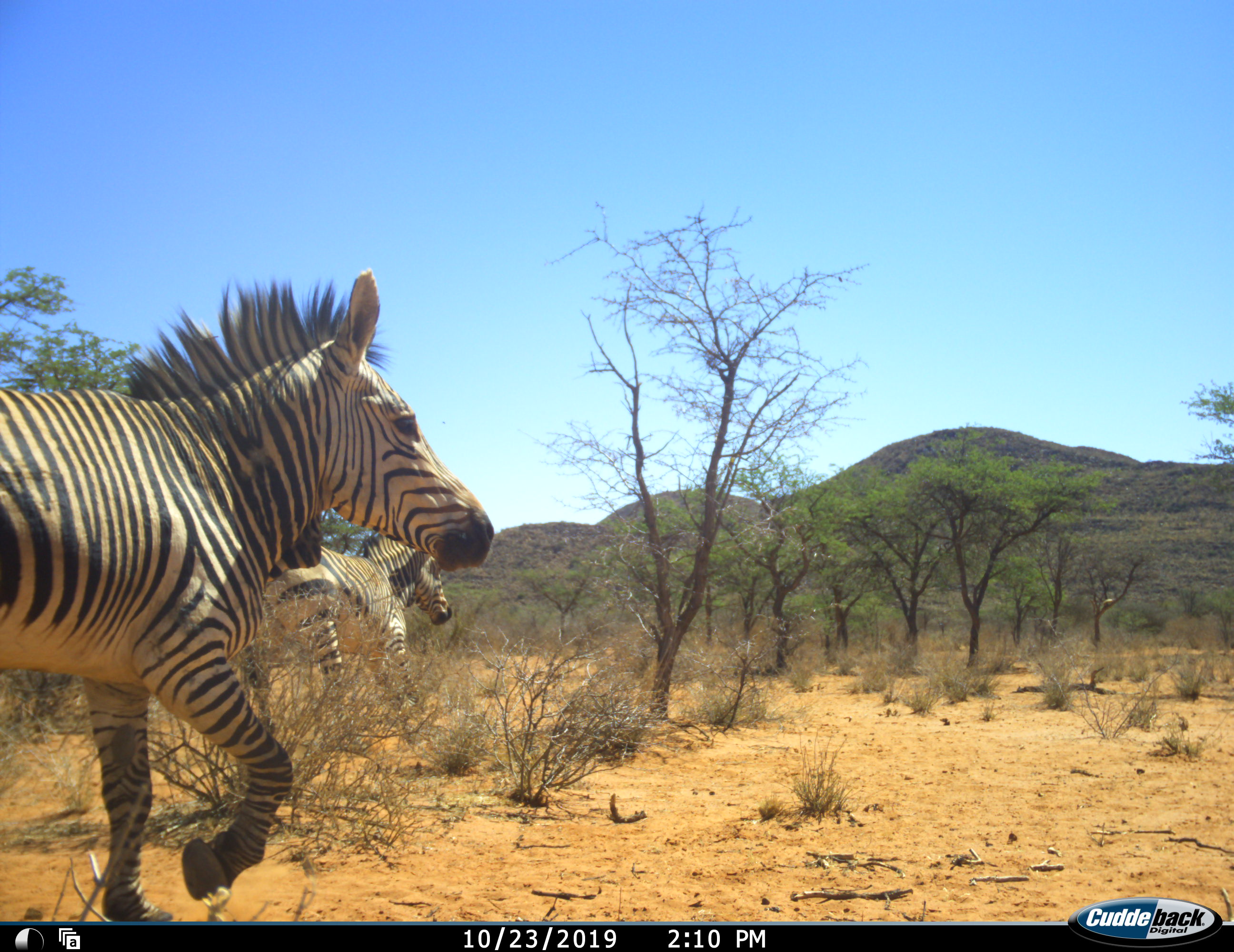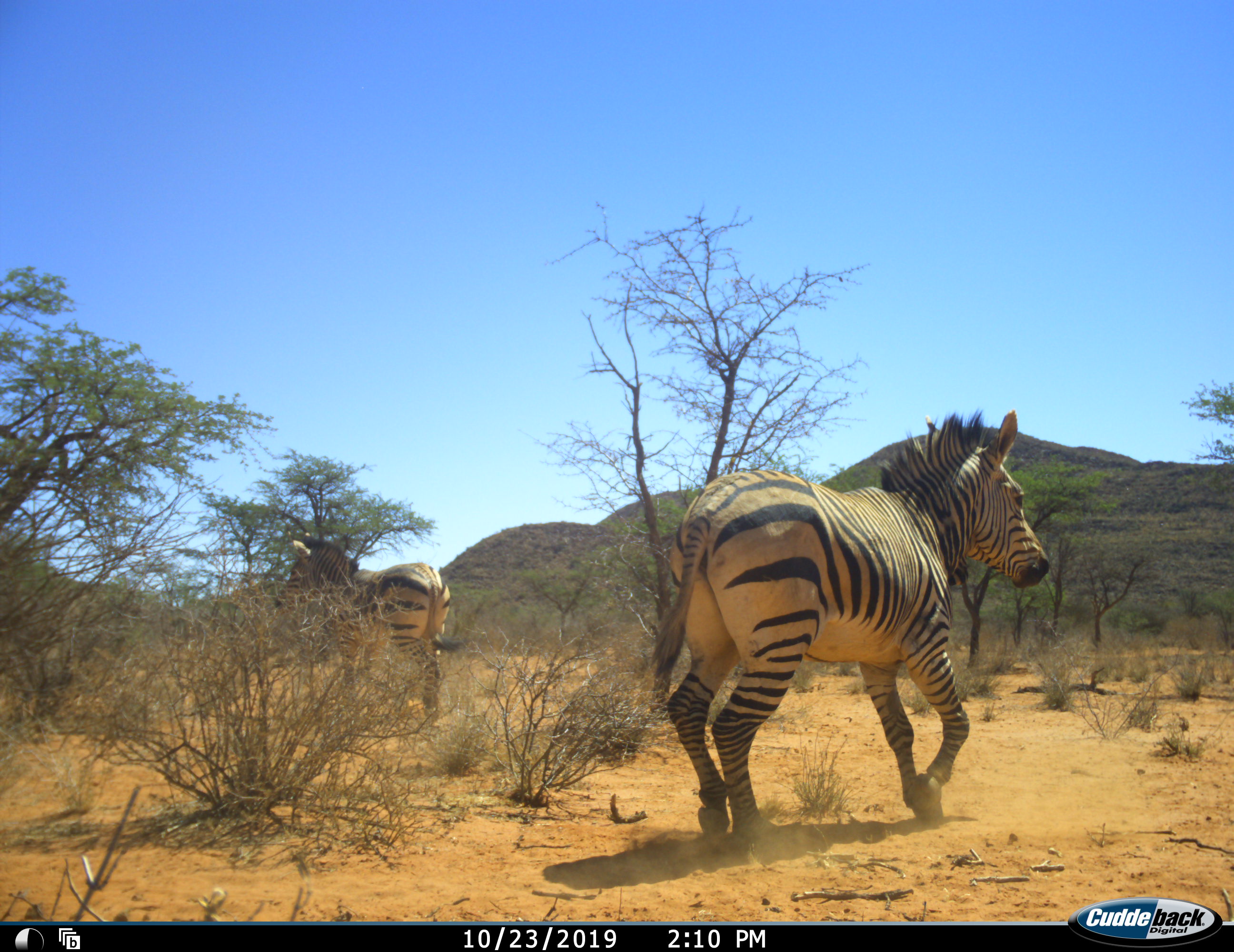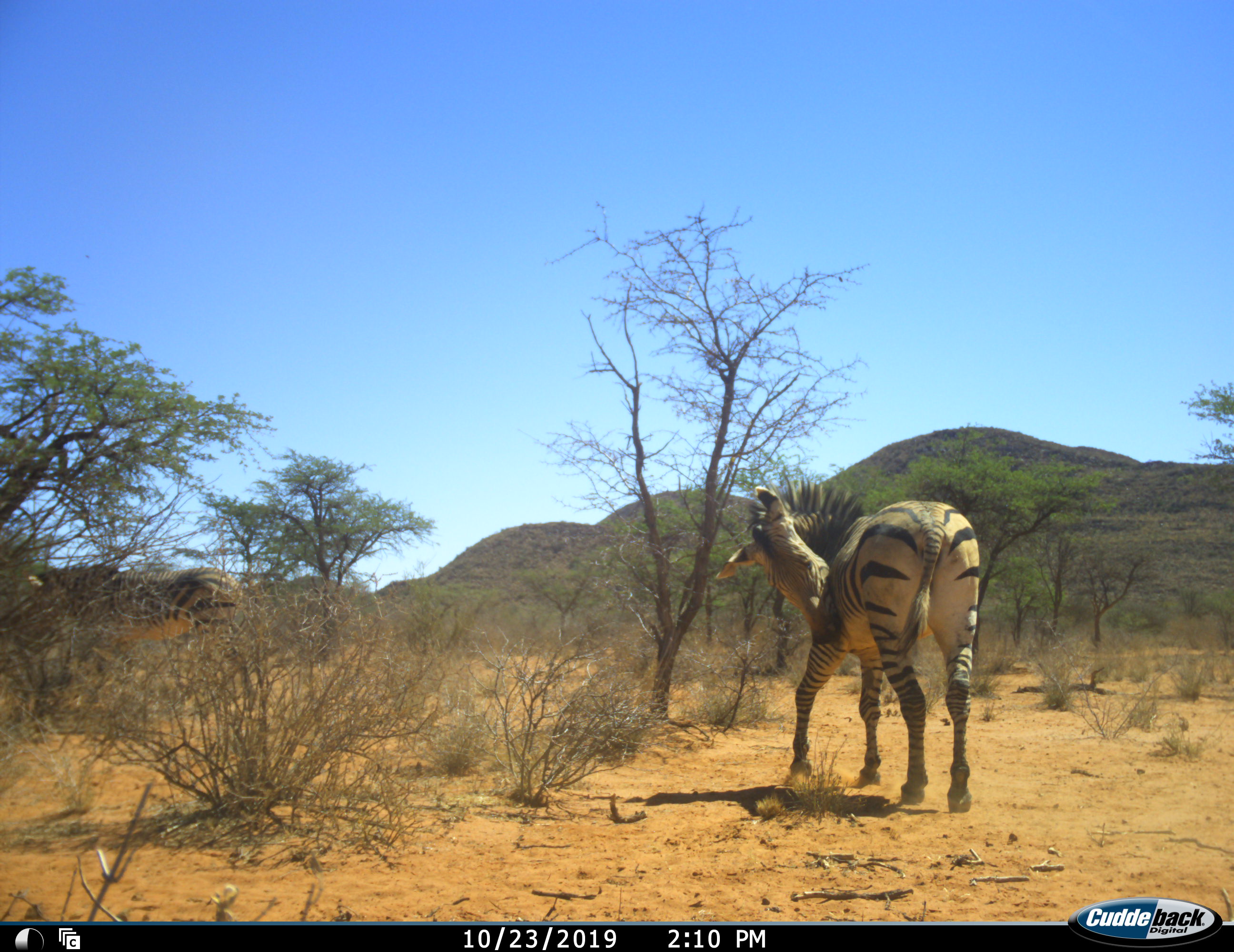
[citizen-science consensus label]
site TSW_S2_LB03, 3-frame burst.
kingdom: Animalia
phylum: Chordata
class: Mammalia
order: Perissodactyla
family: Equidae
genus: Equus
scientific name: Equus zebra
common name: mountain zebra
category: zebramountain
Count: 2.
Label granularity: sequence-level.